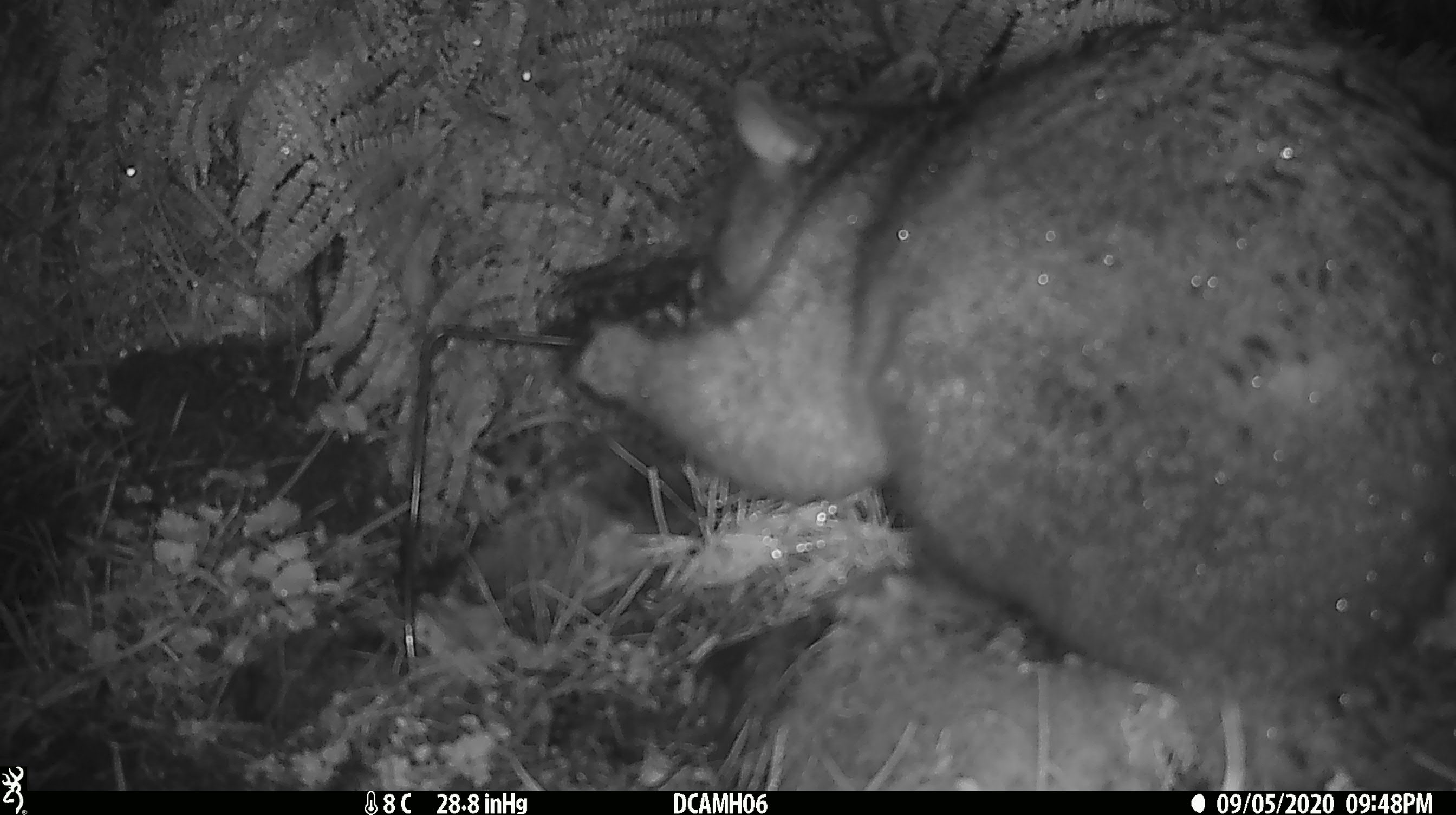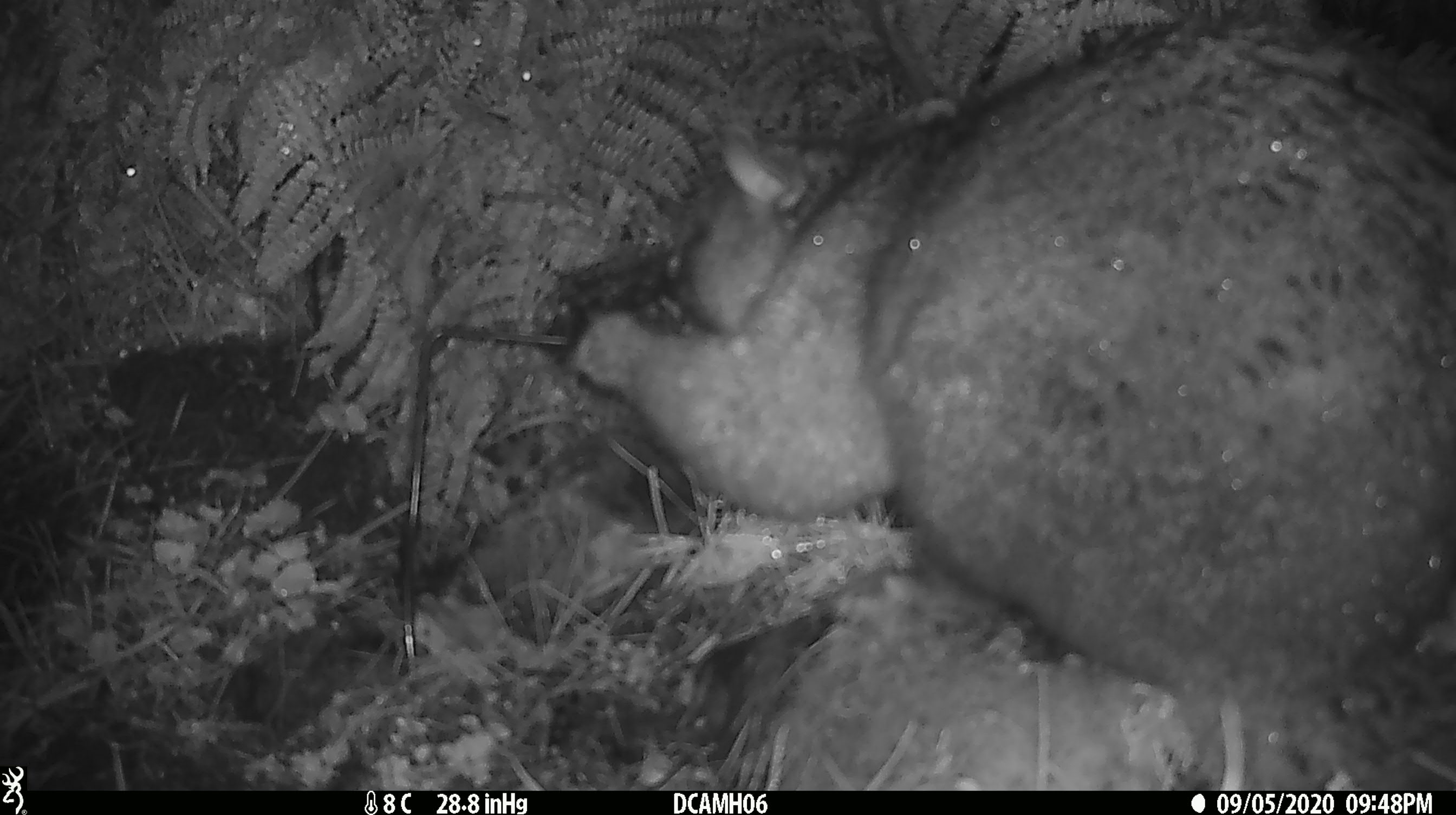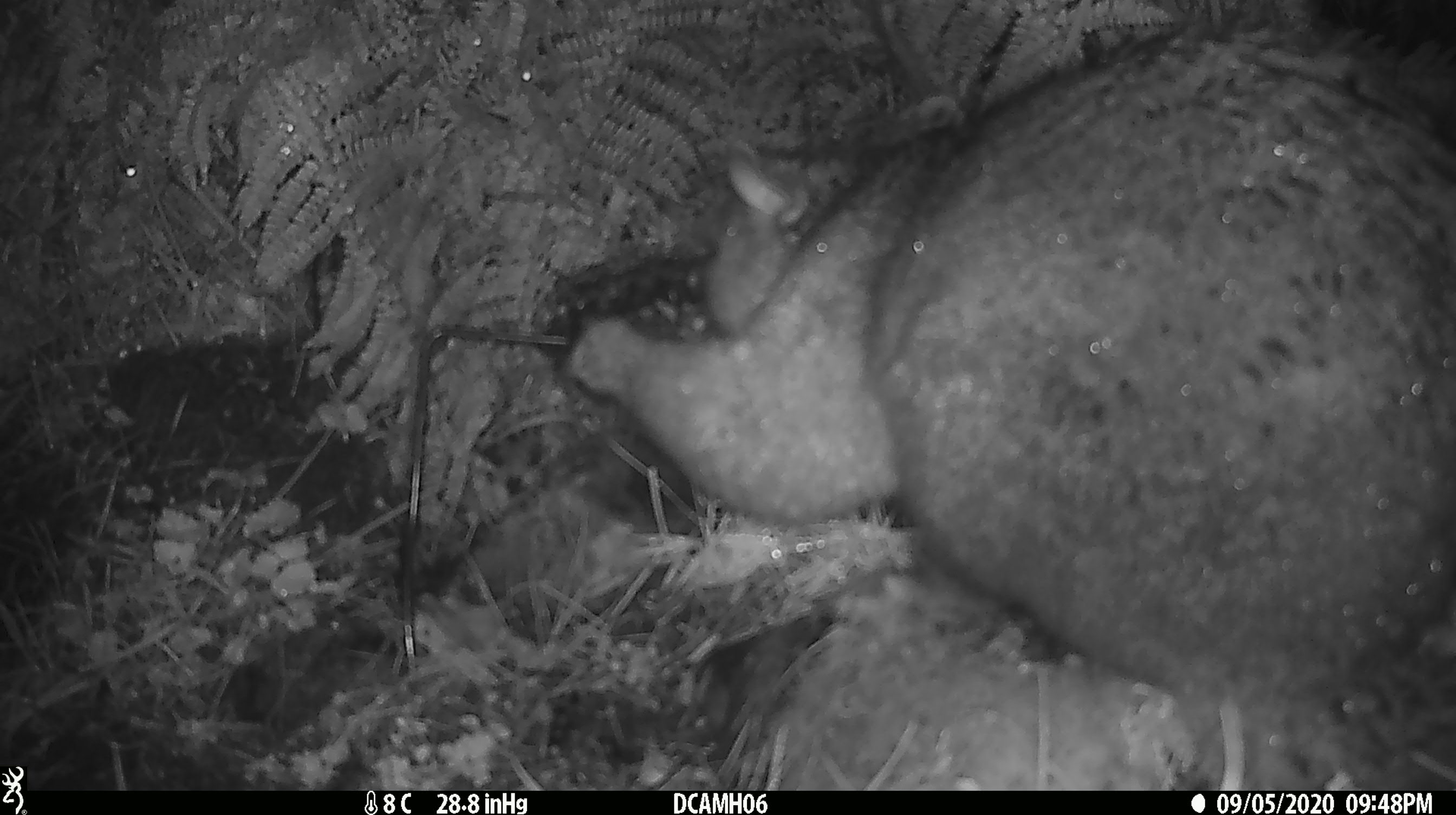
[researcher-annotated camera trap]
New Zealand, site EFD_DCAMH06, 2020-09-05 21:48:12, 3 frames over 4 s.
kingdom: Animalia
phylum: Chordata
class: Mammalia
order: Diprotodontia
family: Phalangeridae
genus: Trichosurus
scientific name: Trichosurus vulpecula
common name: common brushtail possum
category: possum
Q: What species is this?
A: Possum (common brushtail possum) (Trichosurus vulpecula).